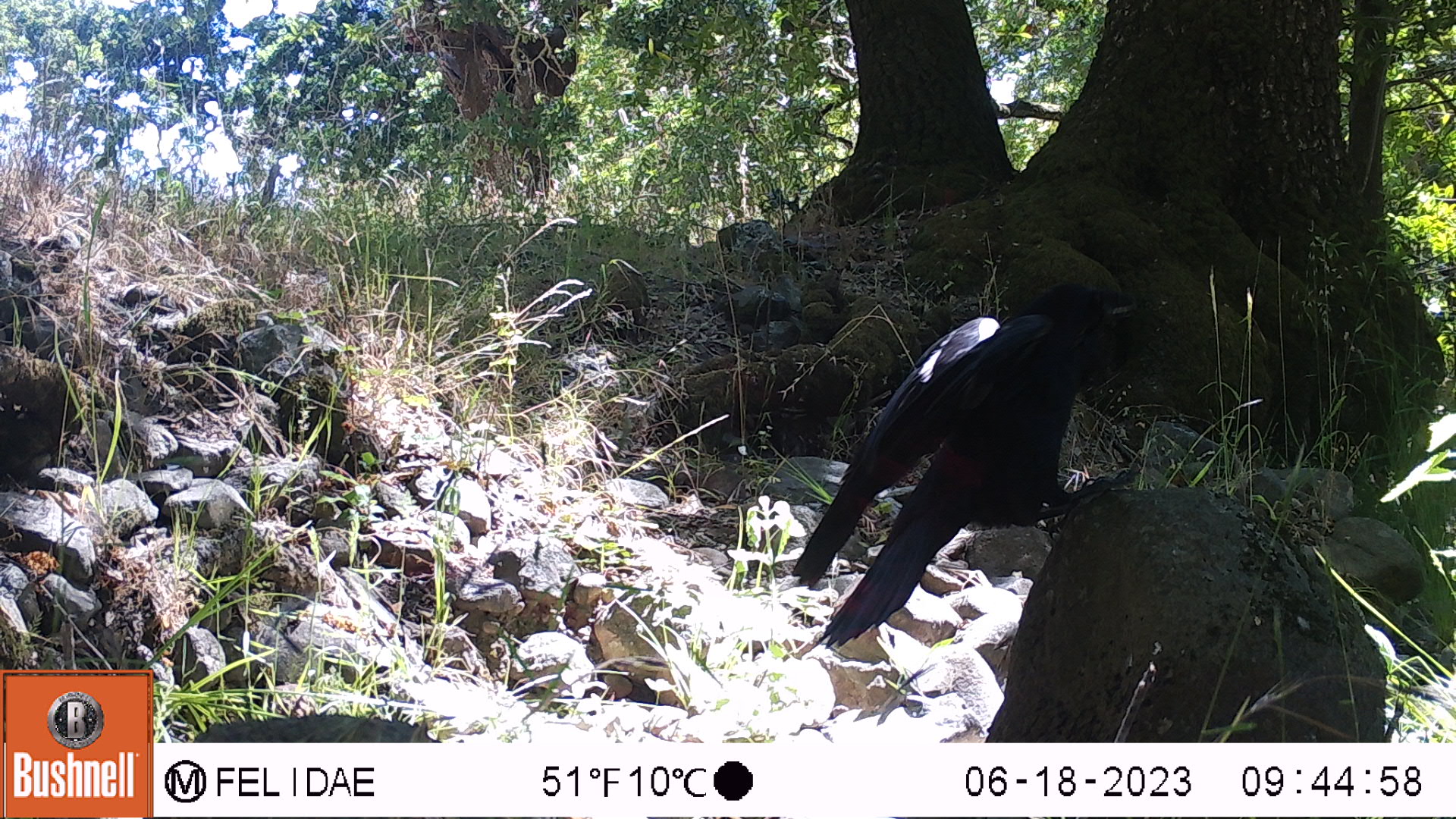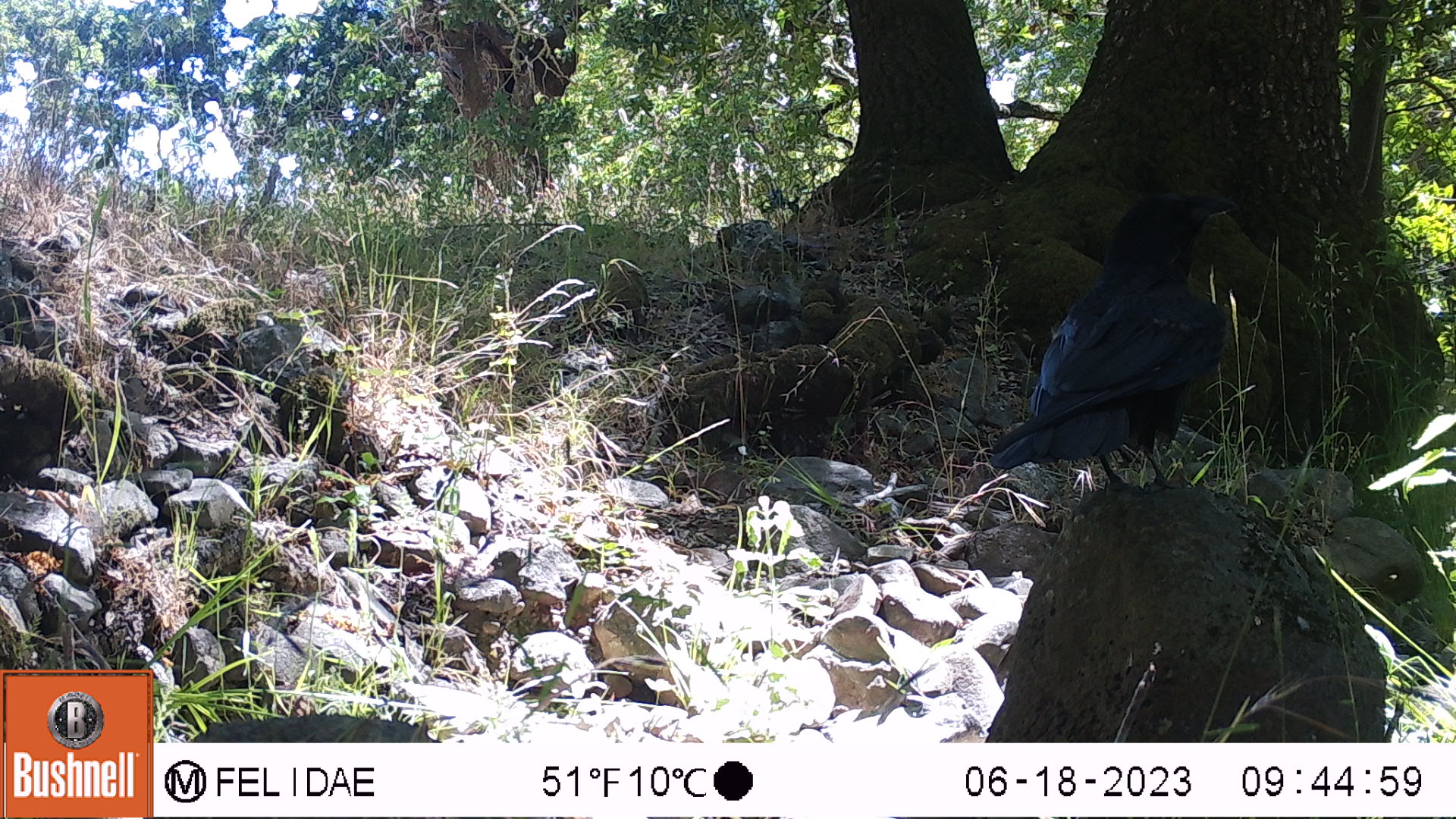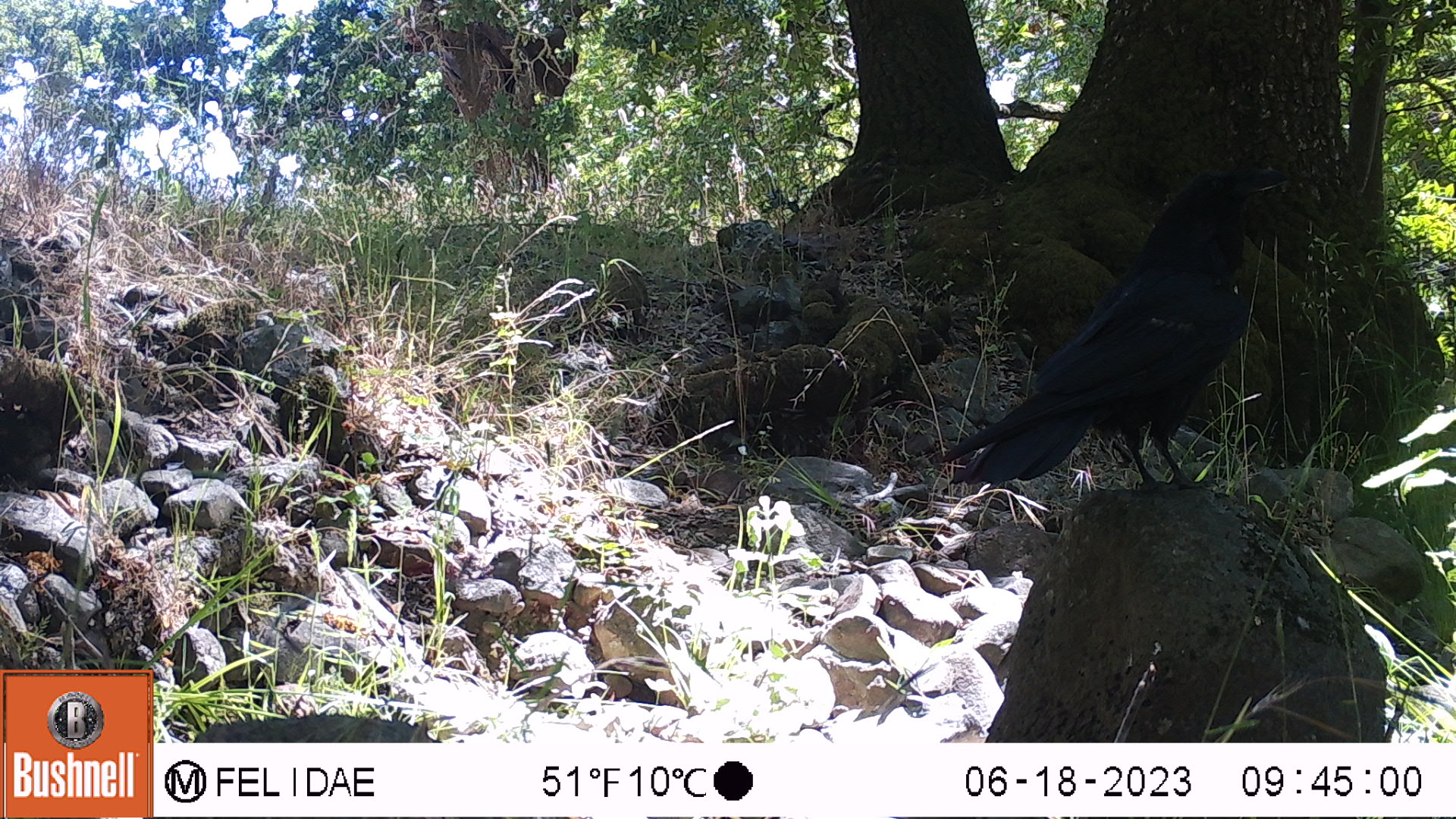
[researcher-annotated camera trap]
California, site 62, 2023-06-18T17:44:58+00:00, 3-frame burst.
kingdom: Animalia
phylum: Chordata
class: Aves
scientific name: Aves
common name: bird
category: unknown bird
Unknown bird (bird) (Aves).